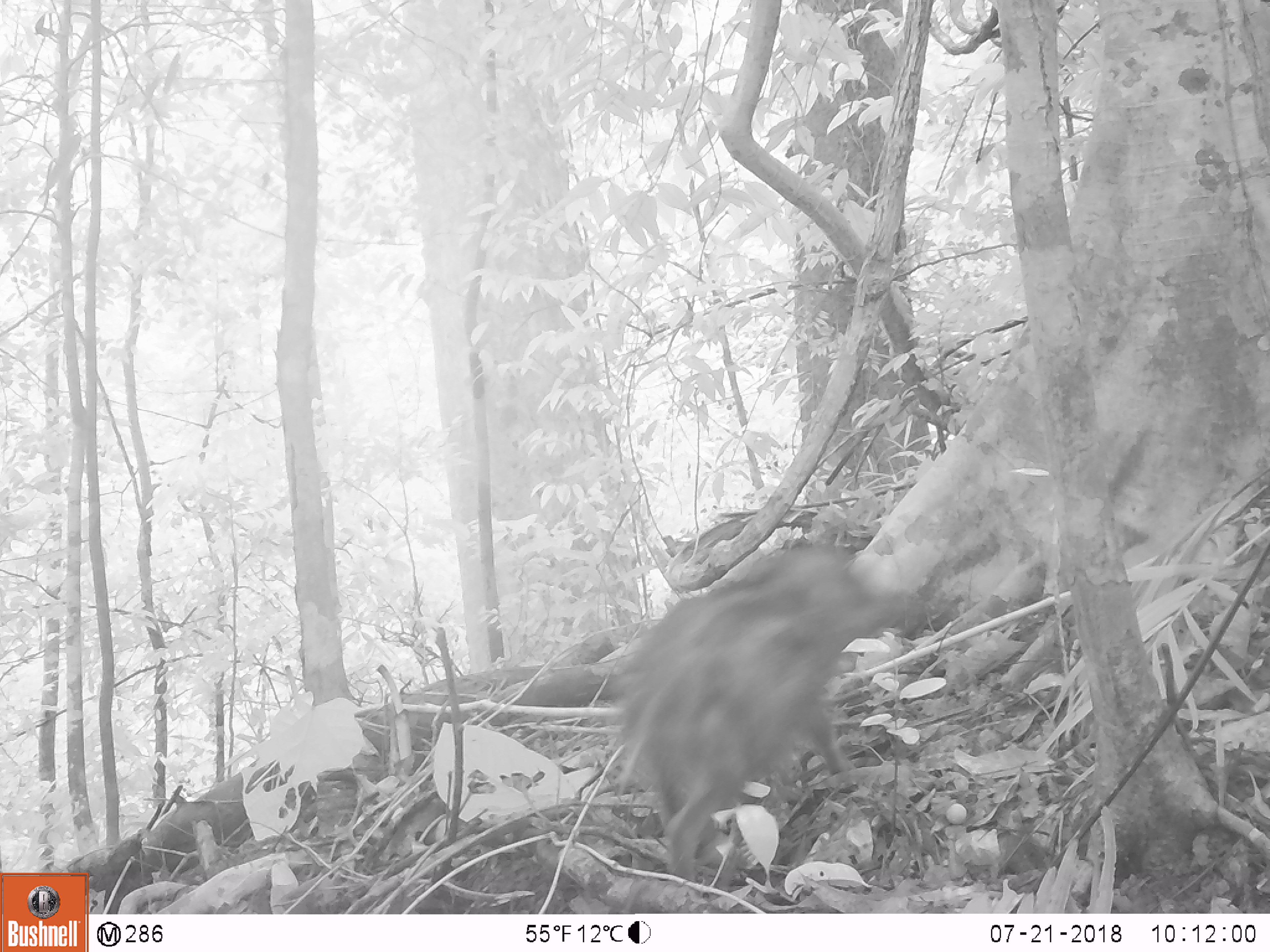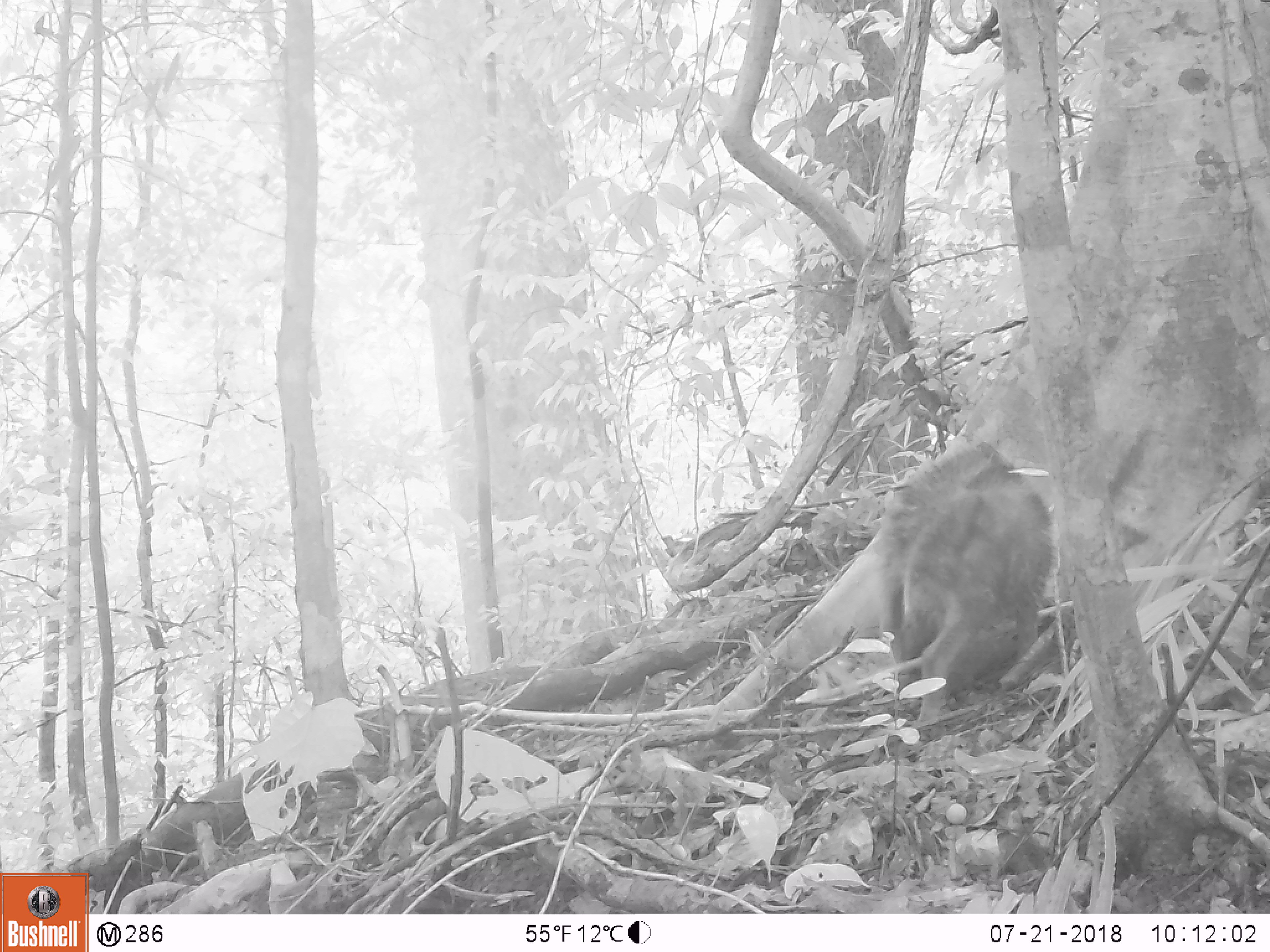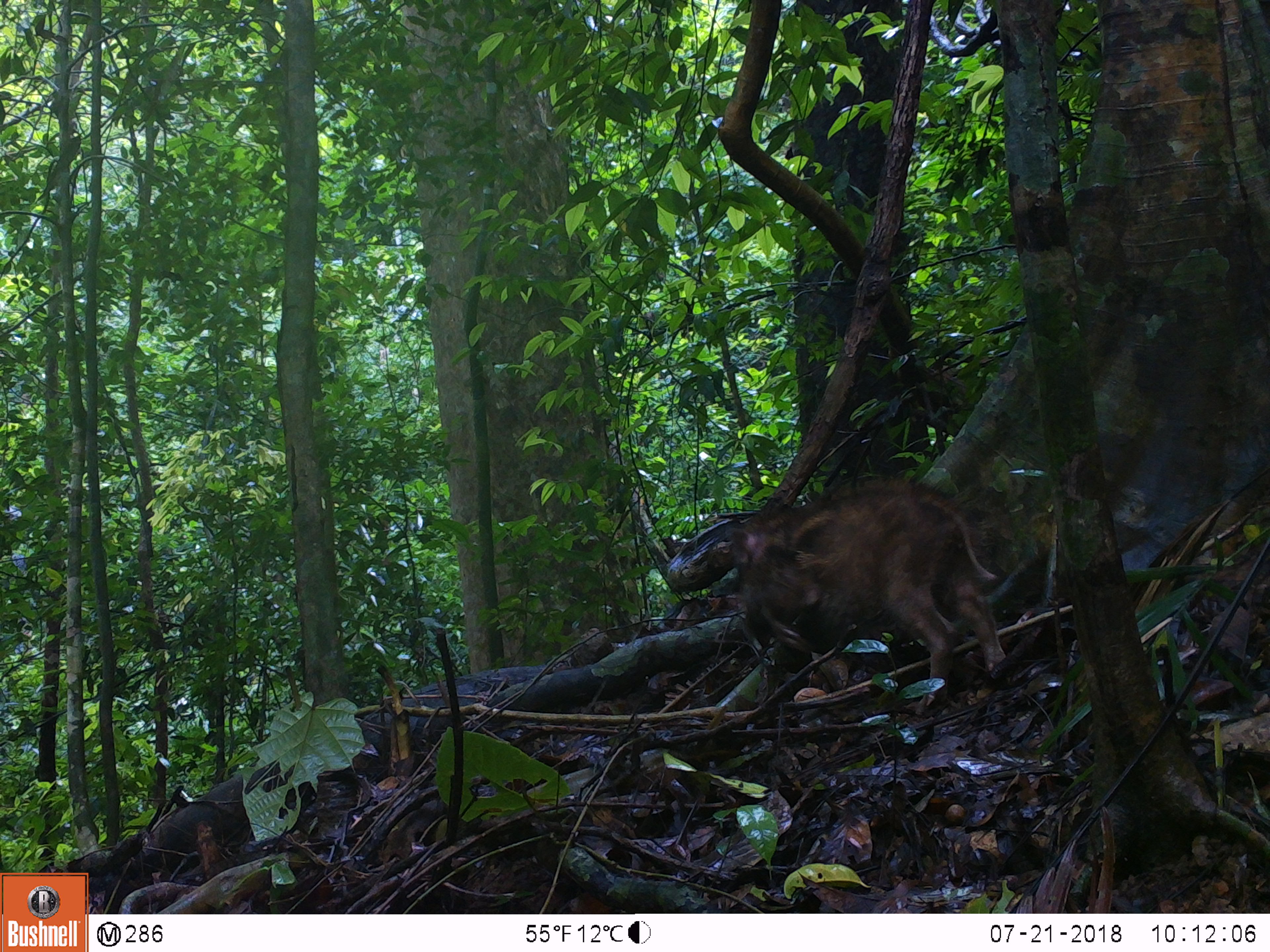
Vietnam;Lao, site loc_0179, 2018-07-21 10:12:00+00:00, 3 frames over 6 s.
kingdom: Animalia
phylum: Chordata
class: Mammalia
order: Artiodactyla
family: Suidae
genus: Sus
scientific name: Sus scrofa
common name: eurasian wild pig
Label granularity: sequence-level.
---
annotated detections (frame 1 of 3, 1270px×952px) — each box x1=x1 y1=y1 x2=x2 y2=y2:
eurasian wild pig: x1=609 y1=538 x2=899 y2=880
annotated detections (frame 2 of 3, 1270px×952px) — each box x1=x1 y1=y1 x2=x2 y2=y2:
eurasian wild pig: x1=871 y1=438 x2=1057 y2=728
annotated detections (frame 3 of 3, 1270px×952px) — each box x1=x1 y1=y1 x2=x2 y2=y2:
eurasian wild pig: x1=662 y1=478 x2=1007 y2=713